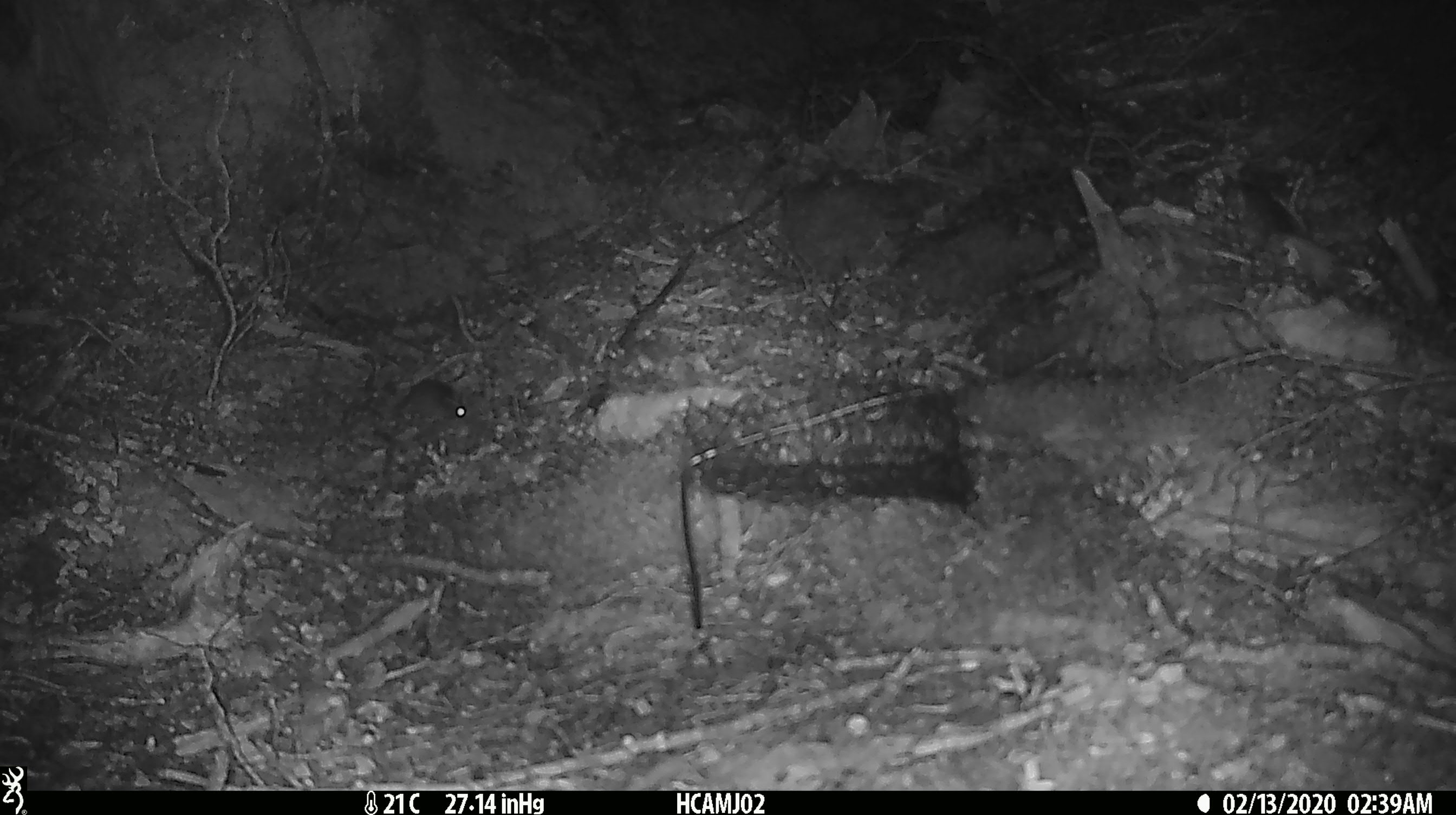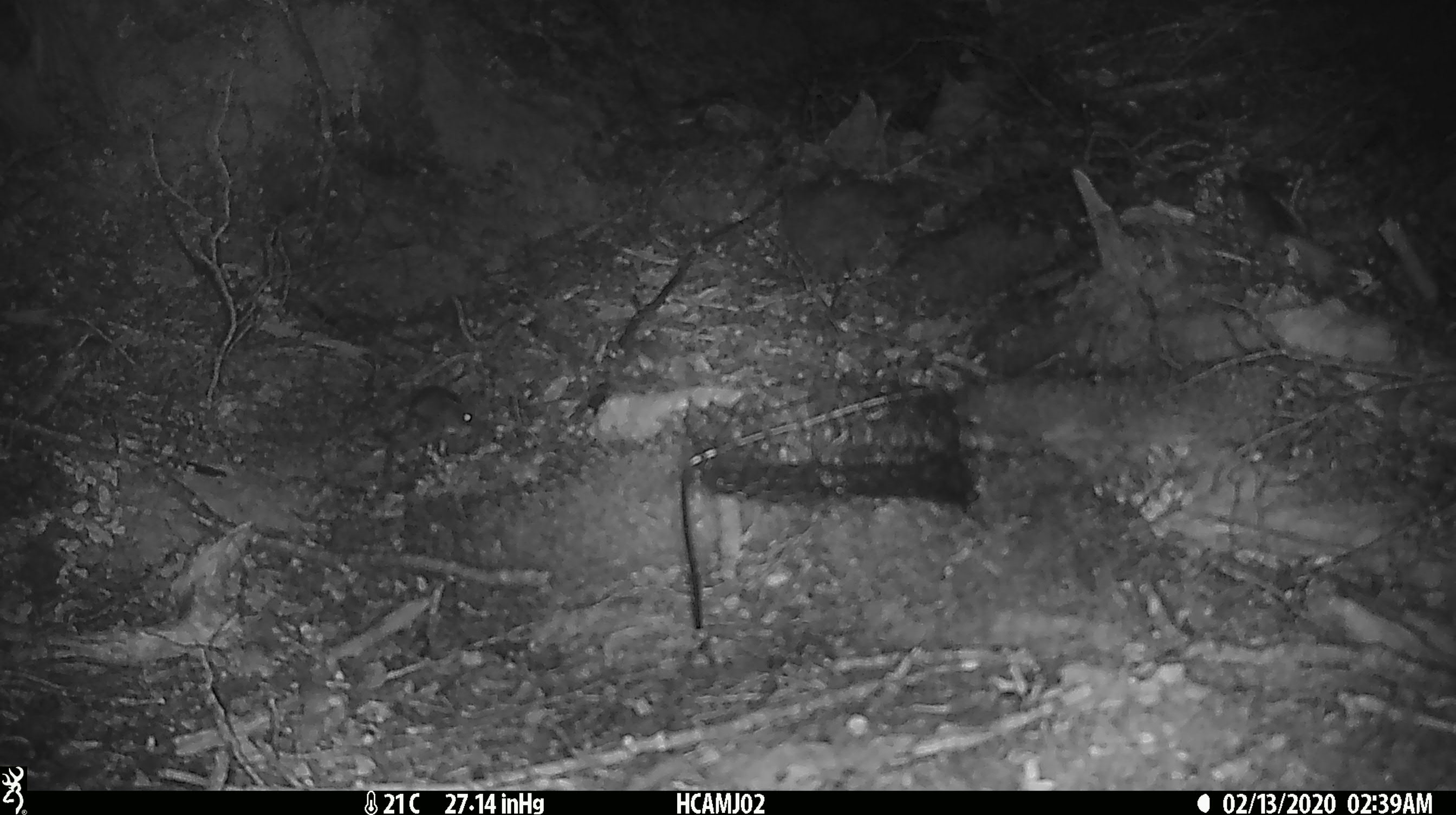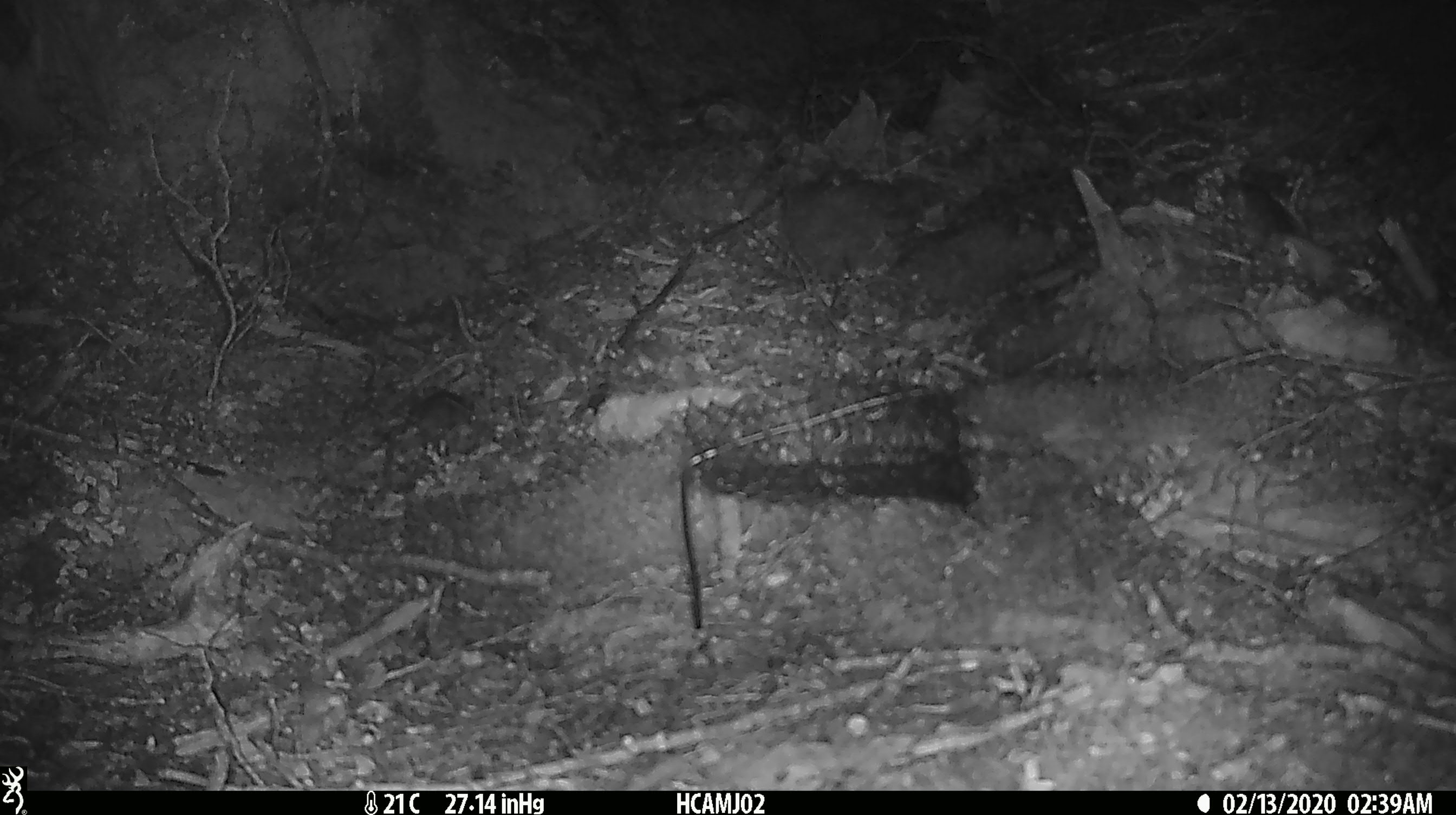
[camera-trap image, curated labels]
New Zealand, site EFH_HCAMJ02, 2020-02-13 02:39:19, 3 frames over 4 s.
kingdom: Animalia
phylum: Chordata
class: Mammalia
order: Rodentia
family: Muridae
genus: Mus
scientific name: Mus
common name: mouse